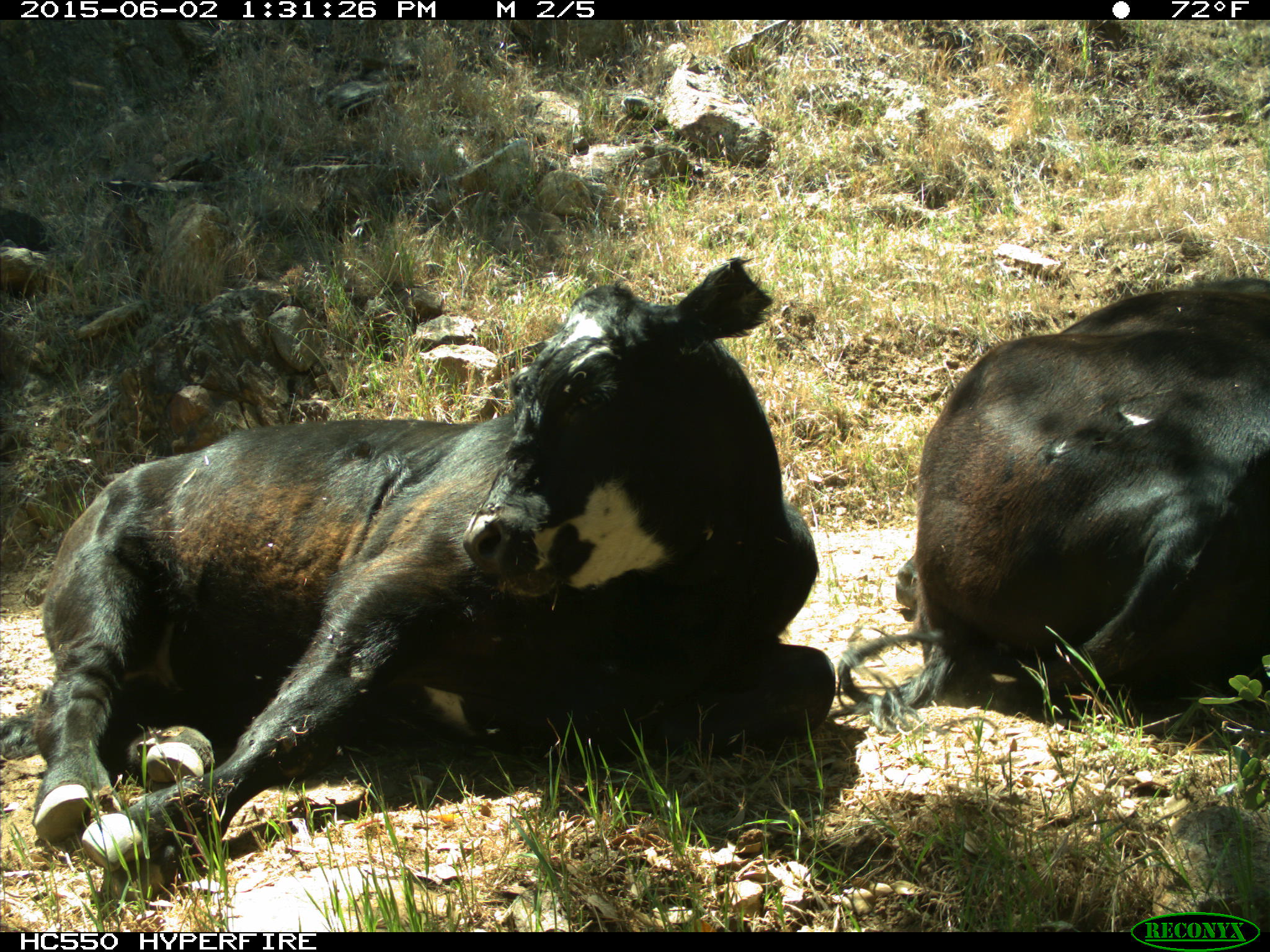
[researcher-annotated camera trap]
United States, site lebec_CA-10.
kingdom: Animalia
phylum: Chordata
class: Mammalia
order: Artiodactyla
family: Bovidae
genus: Bos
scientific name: Bos taurus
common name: domestic cow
Bos taurus (domestic cow).